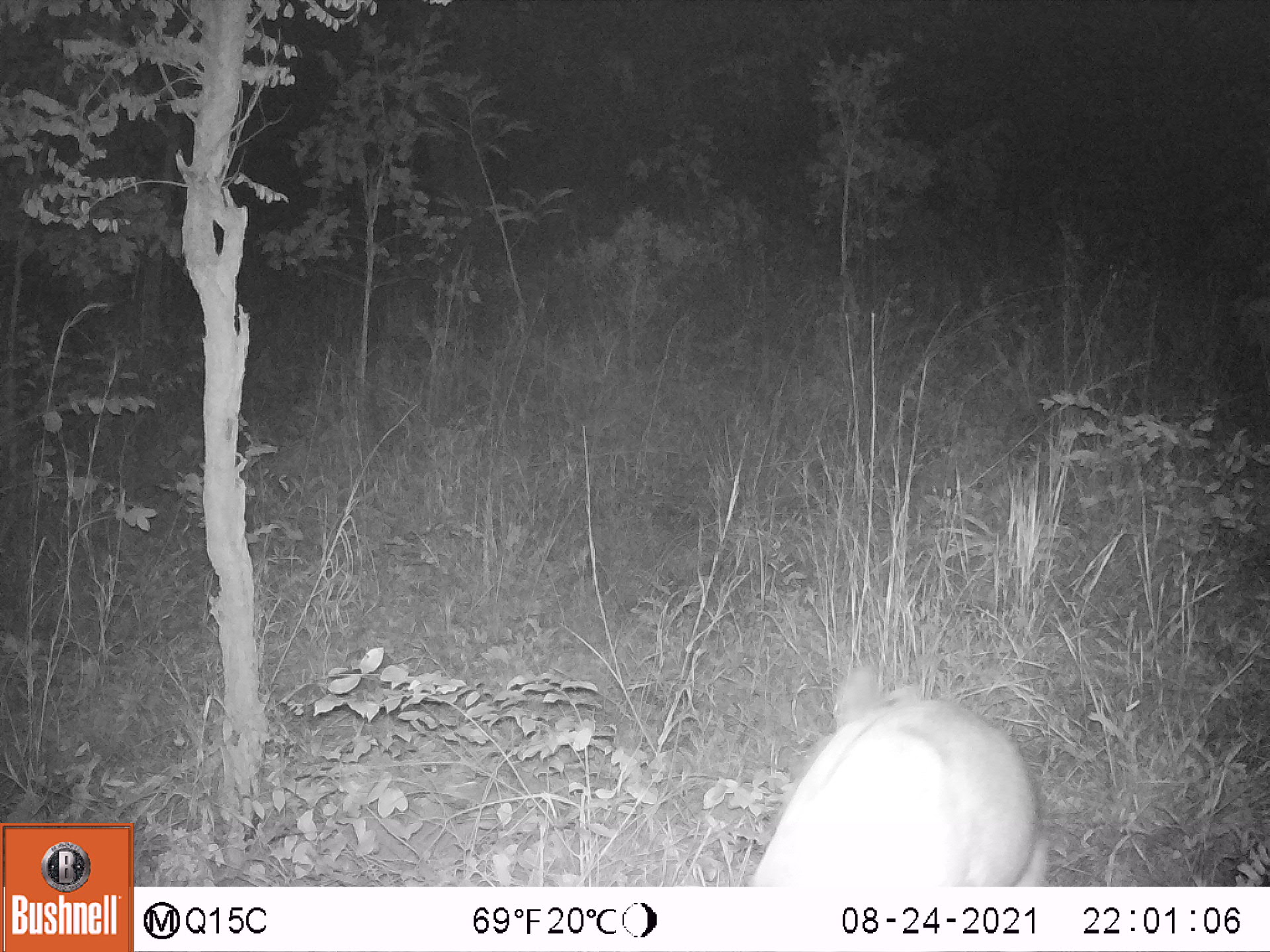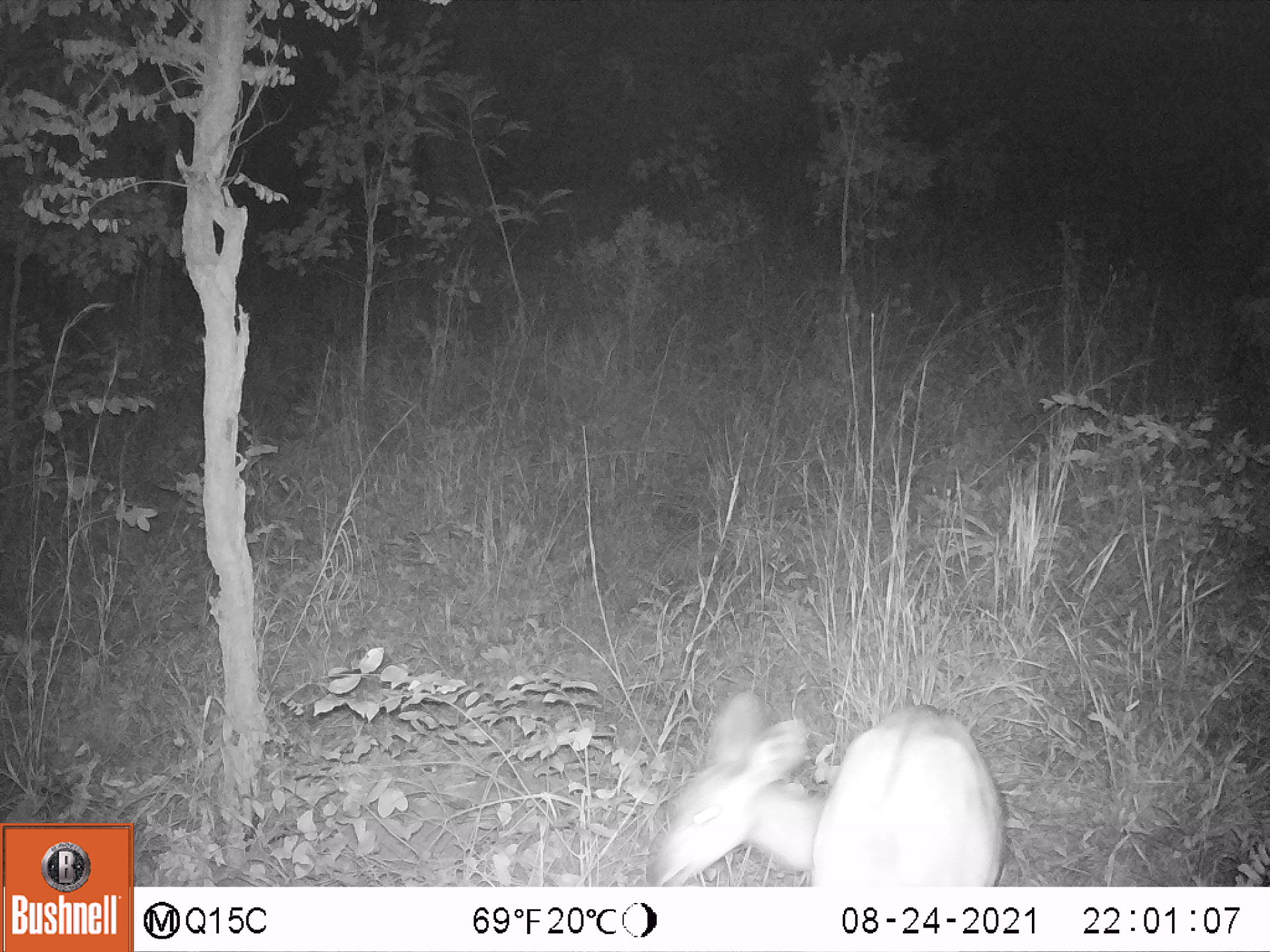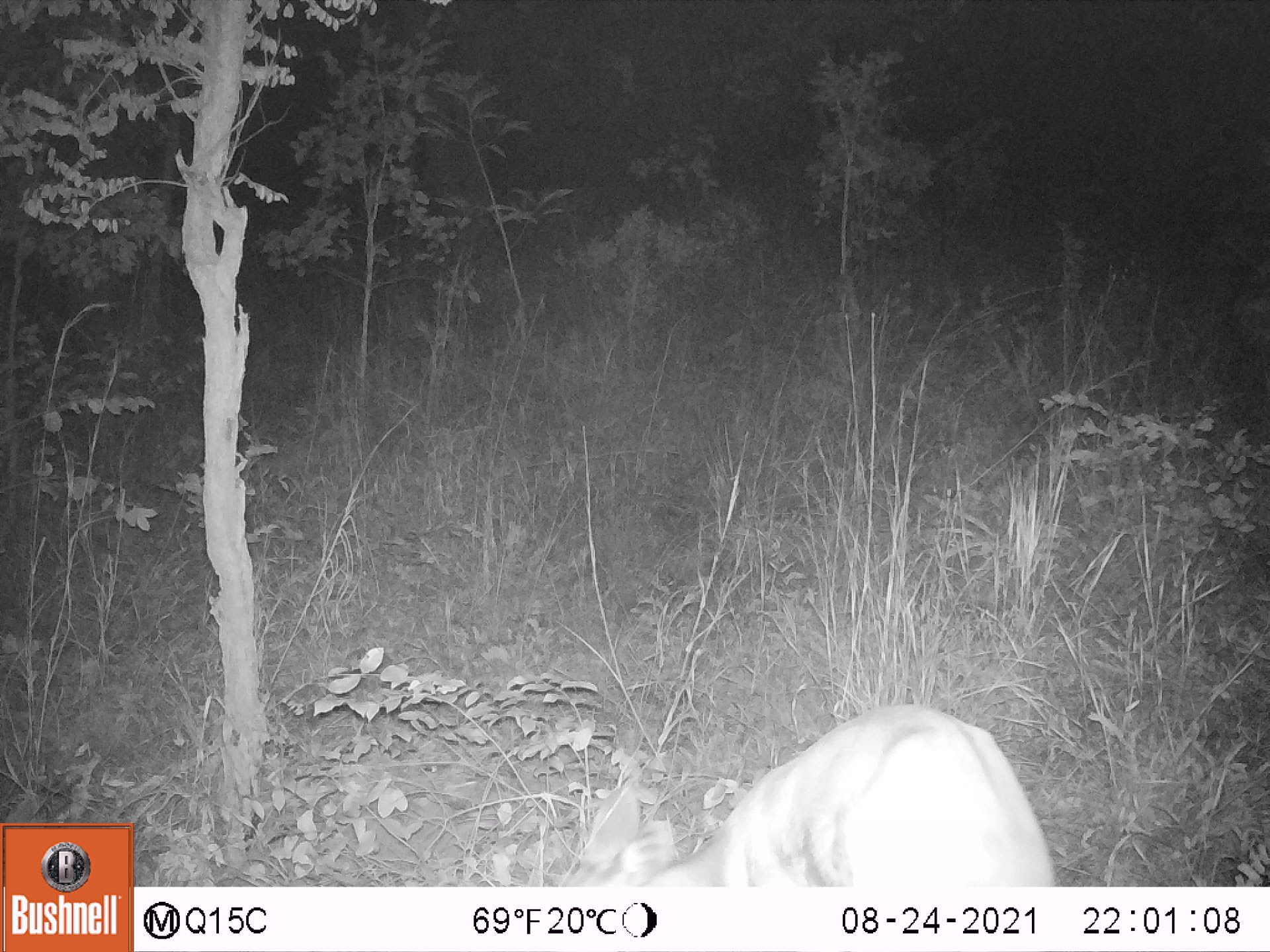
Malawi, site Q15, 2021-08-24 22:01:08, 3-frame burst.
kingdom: Animalia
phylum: Chordata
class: Mammalia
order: Artiodactyla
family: Bovidae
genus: Tragelaphus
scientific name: Tragelaphus sylvaticus sylvaticus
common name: cape bushbuck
Cape bushbuck (Tragelaphus sylvaticus sylvaticus), count 1.